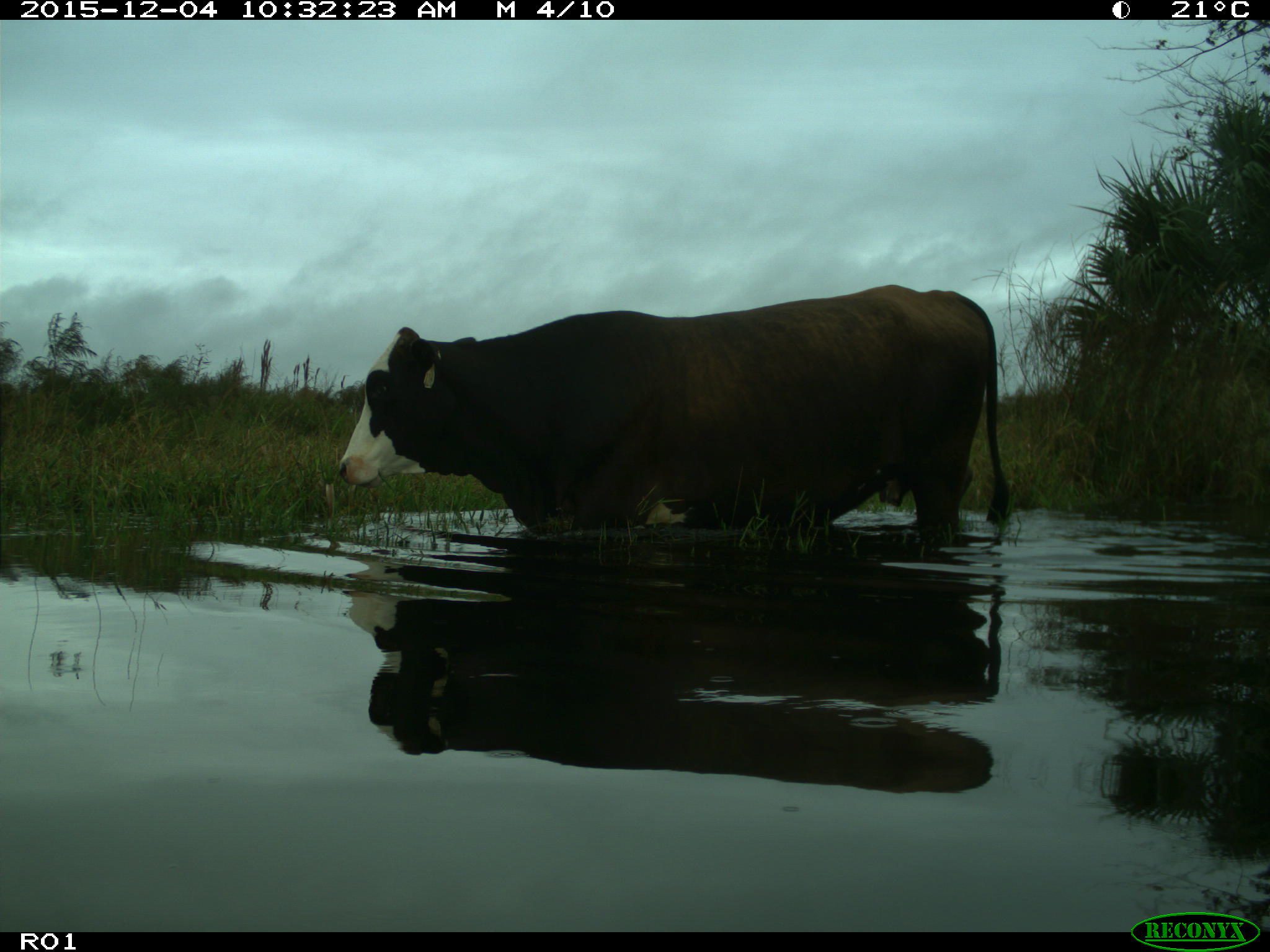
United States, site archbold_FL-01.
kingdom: Animalia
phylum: Chordata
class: Mammalia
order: Artiodactyla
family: Bovidae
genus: Bos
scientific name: Bos taurus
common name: domestic cow